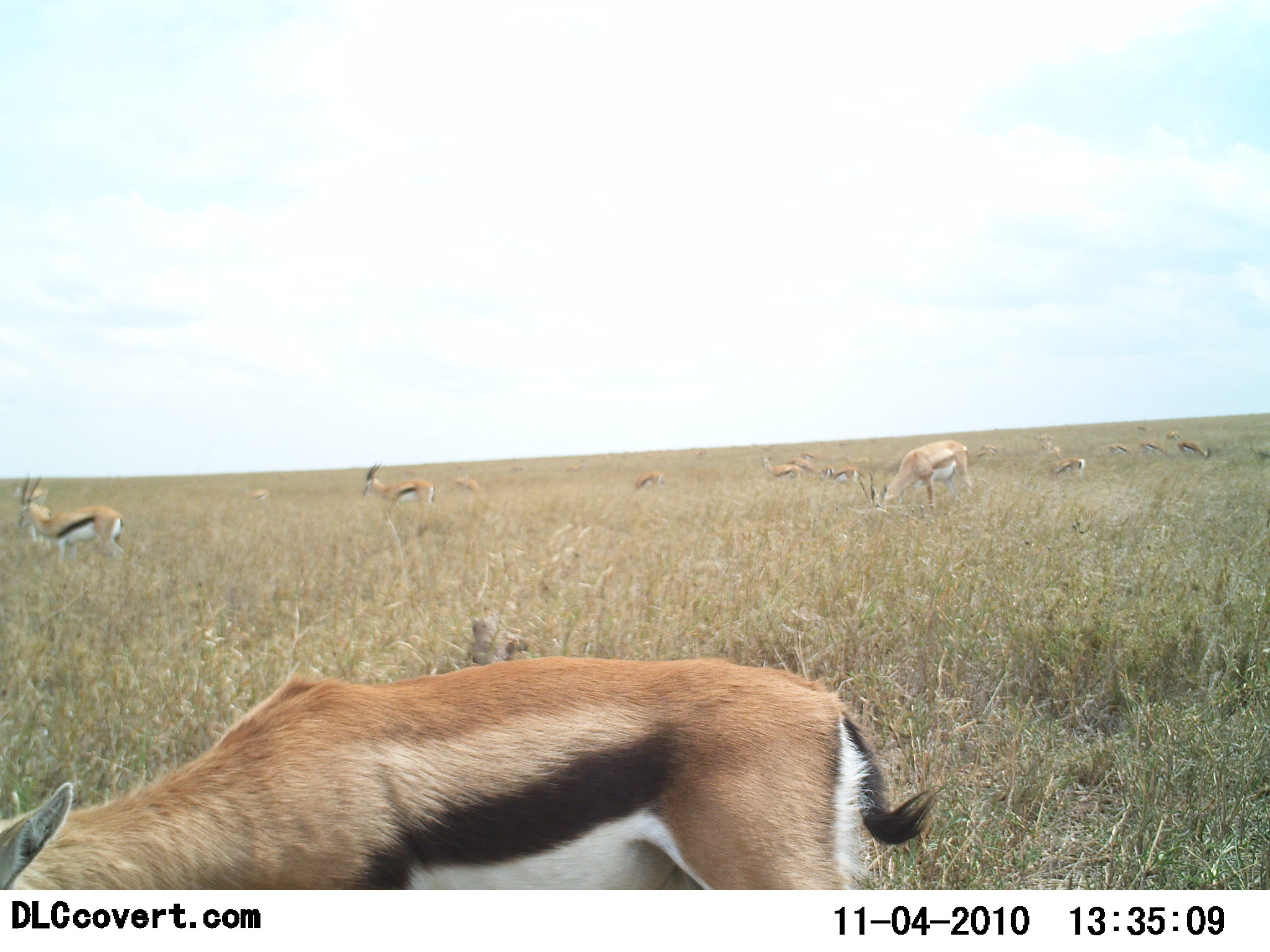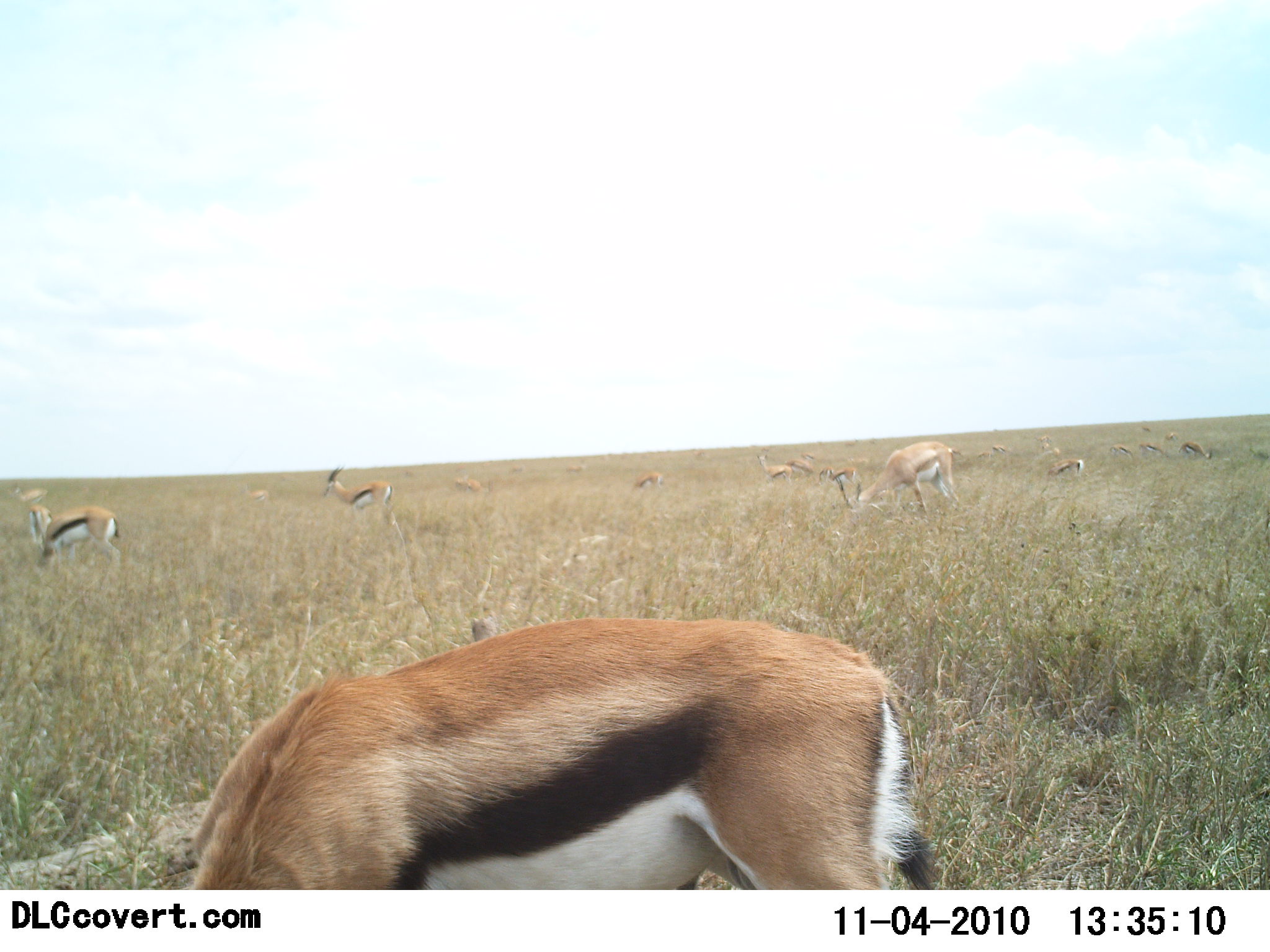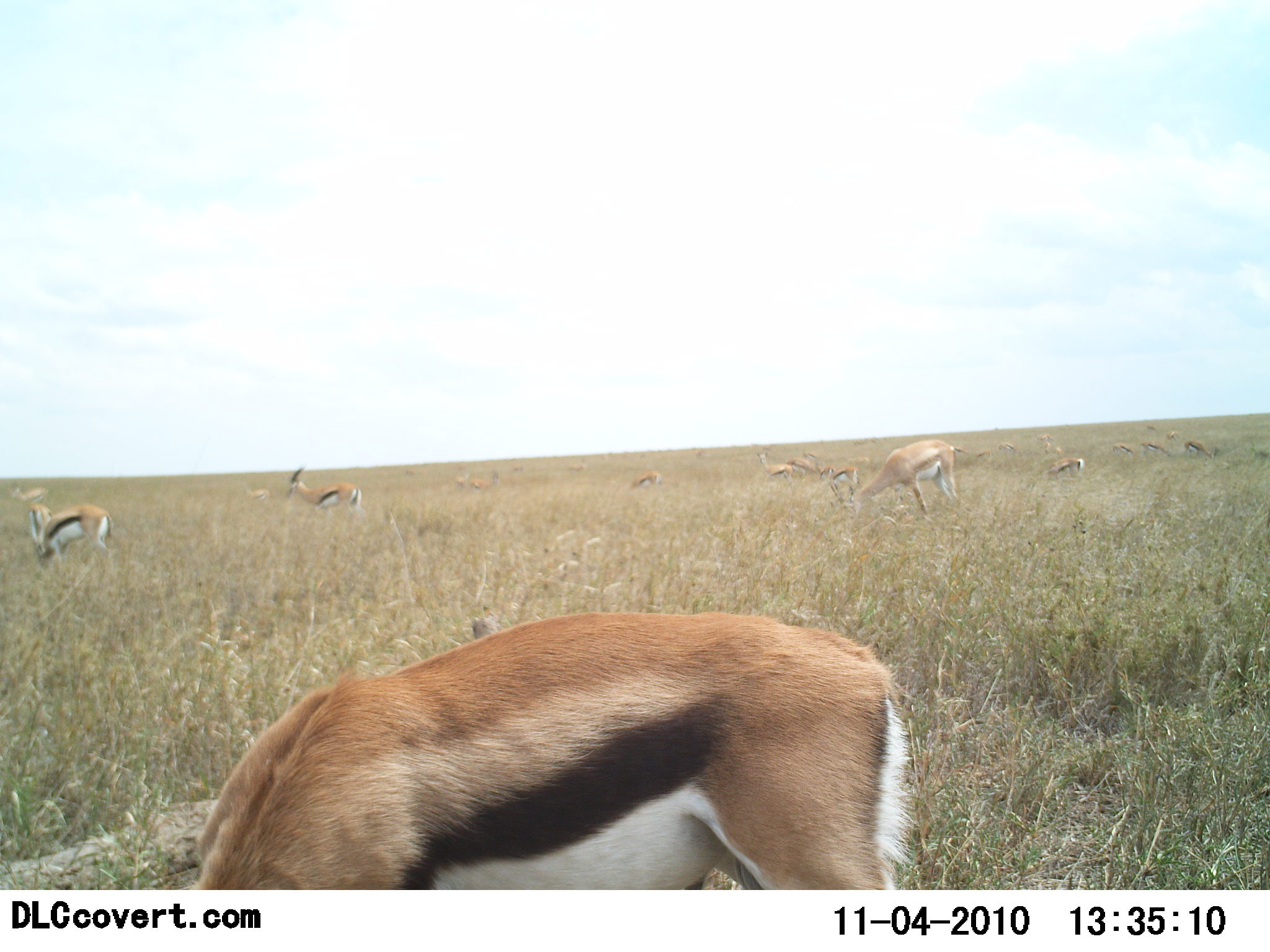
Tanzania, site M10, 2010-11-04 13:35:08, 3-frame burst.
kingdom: Animalia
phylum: Chordata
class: Mammalia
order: Artiodactyla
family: Bovidae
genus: Eudorcas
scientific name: Eudorcas thomsonii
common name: thomson's gazelle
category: gazellethomsons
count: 11-50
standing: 33%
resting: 0%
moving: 20%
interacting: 0%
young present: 0%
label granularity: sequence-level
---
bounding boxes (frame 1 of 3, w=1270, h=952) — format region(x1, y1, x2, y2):
animal: region(0, 657, 949, 890); region(14, 471, 127, 570); region(853, 439, 975, 510); region(361, 461, 437, 535); region(7, 486, 54, 549); region(758, 453, 808, 486); region(821, 462, 864, 488); region(786, 457, 826, 478); region(633, 469, 666, 493)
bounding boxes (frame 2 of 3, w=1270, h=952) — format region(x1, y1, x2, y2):
animal: region(182, 616, 946, 891); region(833, 440, 961, 516); region(23, 502, 127, 577); region(321, 464, 397, 526); region(756, 453, 793, 485); region(826, 466, 862, 494); region(236, 483, 272, 508); region(1046, 457, 1086, 479); region(1175, 440, 1215, 462); region(630, 471, 665, 493); region(783, 458, 815, 478); region(453, 474, 484, 494); region(1138, 442, 1169, 459)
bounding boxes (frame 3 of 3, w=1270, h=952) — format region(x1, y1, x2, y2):
animal: region(183, 613, 928, 891); region(827, 439, 971, 518); region(26, 500, 117, 573); region(286, 464, 370, 529); region(755, 450, 794, 488); region(811, 460, 862, 488); region(1047, 456, 1085, 482)